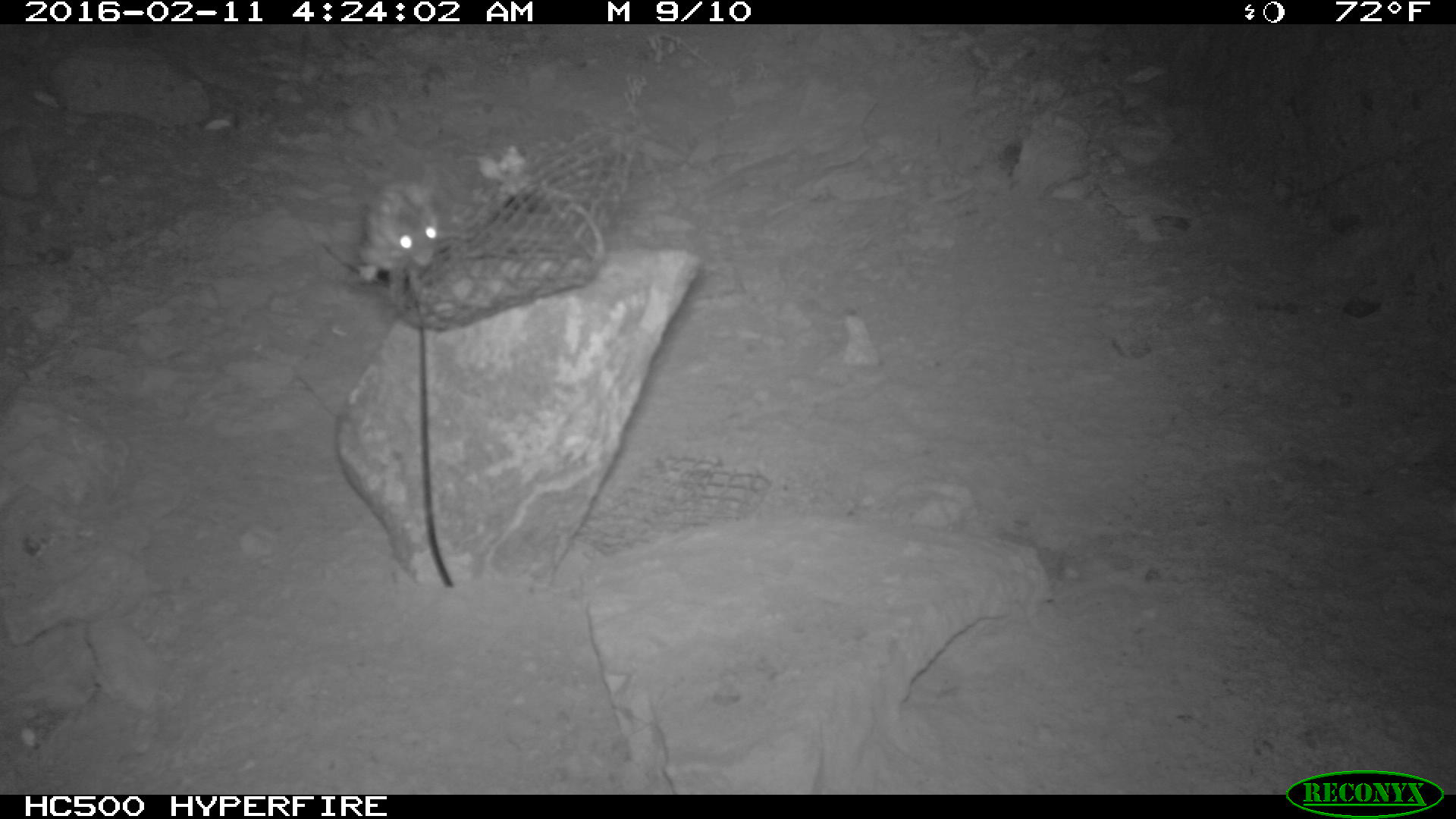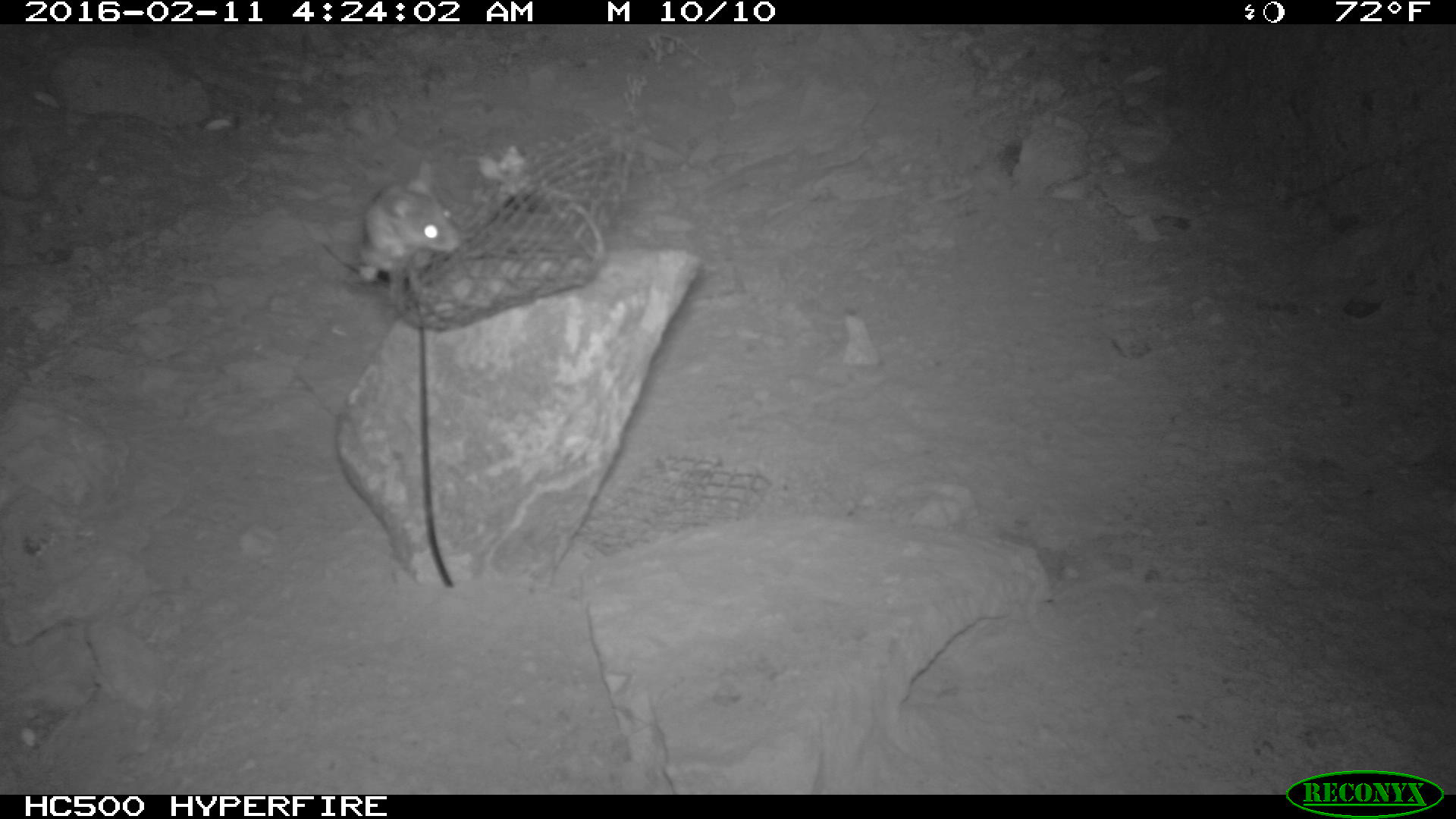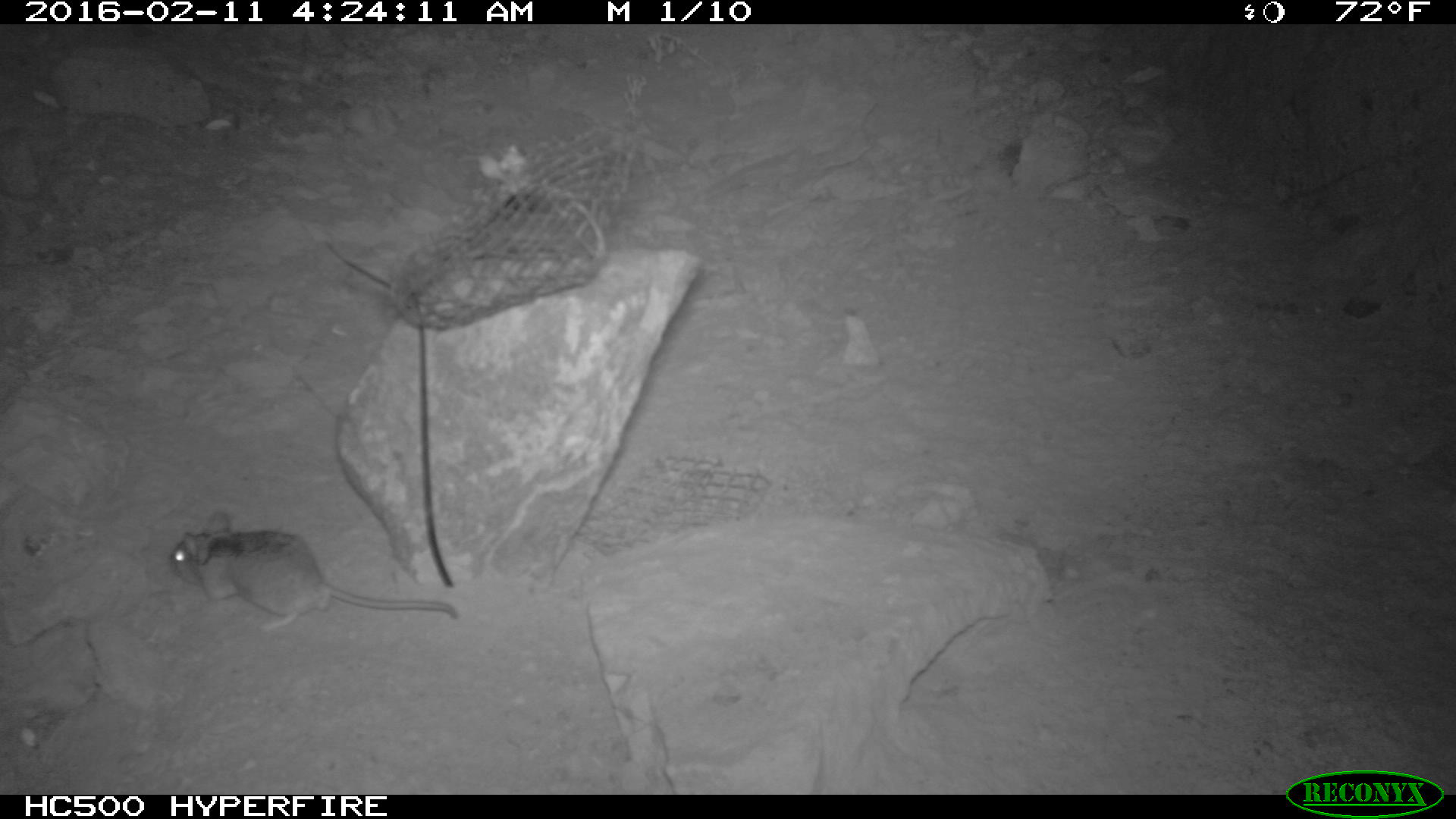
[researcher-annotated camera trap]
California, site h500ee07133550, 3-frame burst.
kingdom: Animalia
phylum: Chordata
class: Mammalia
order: Rodentia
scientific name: Rodentia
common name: rodent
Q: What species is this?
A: Rodent (Rodentia).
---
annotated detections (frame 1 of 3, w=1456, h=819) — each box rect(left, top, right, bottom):
rodent: rect(356, 179, 440, 282)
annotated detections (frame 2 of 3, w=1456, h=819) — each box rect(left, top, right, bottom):
rodent: rect(358, 160, 463, 310)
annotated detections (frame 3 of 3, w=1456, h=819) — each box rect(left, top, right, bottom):
rodent: rect(167, 507, 457, 633)